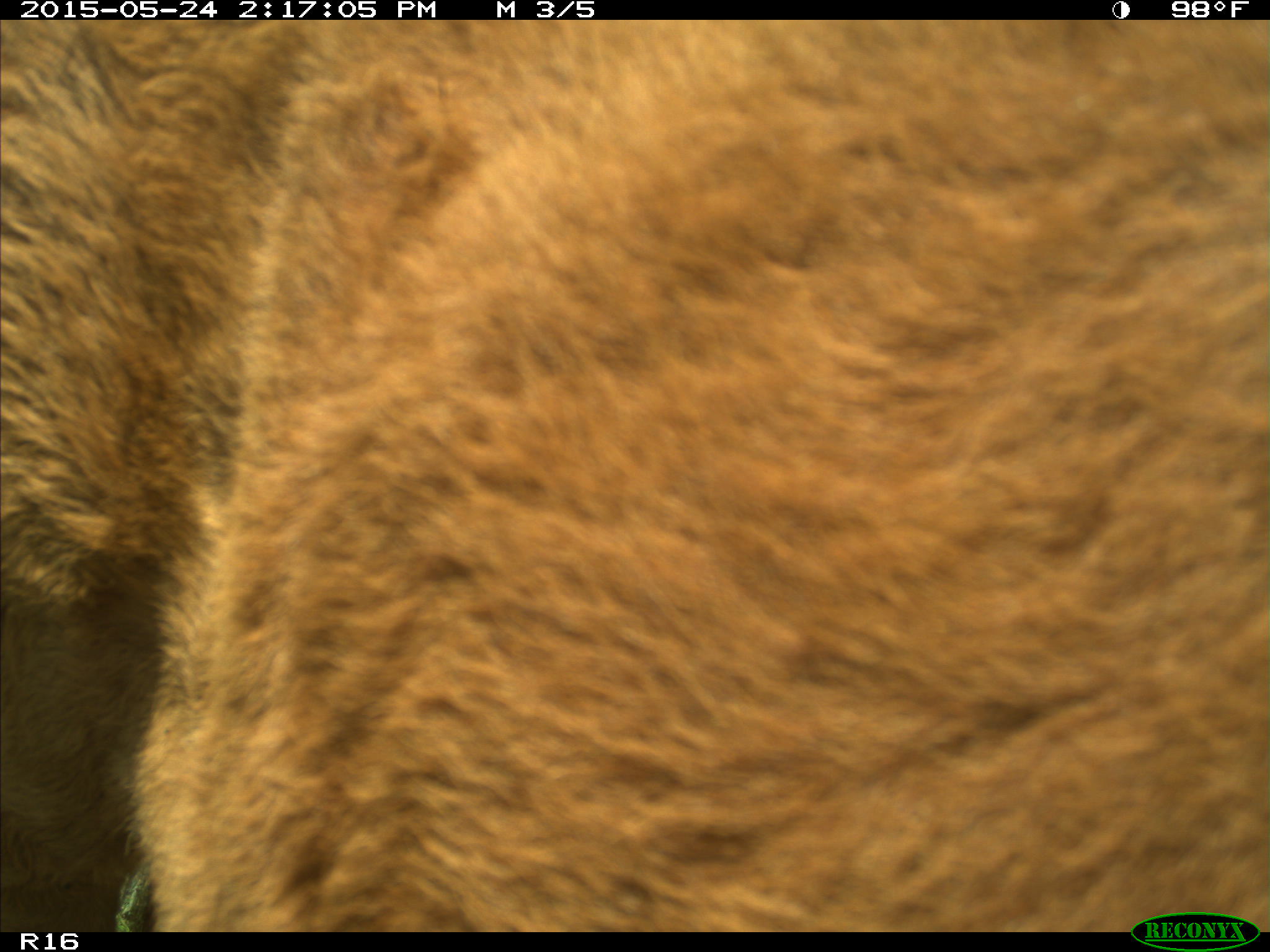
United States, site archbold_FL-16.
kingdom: Animalia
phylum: Chordata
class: Mammalia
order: Artiodactyla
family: Bovidae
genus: Bos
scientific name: Bos taurus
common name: domestic cow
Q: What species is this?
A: Bos taurus (domestic cow).